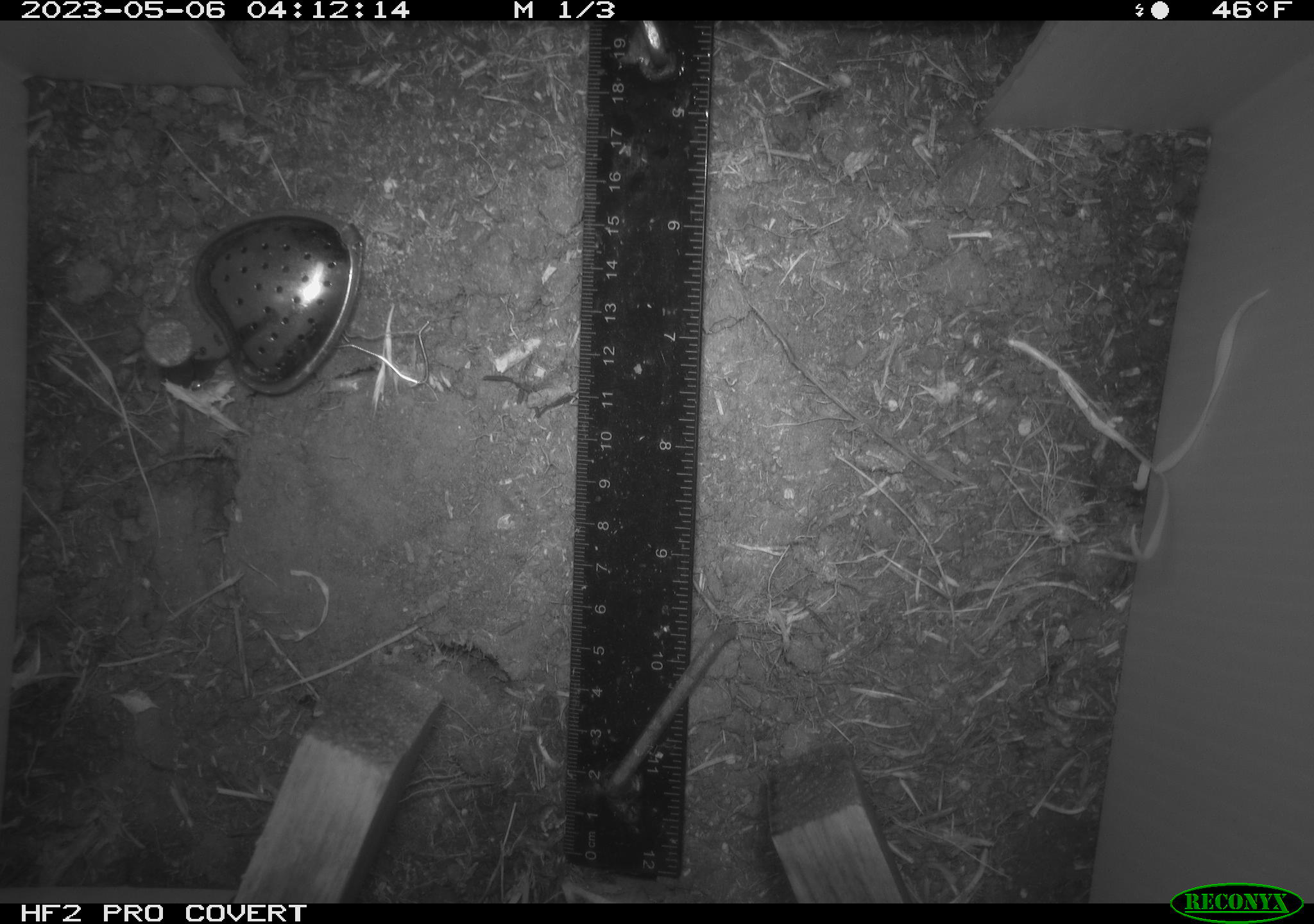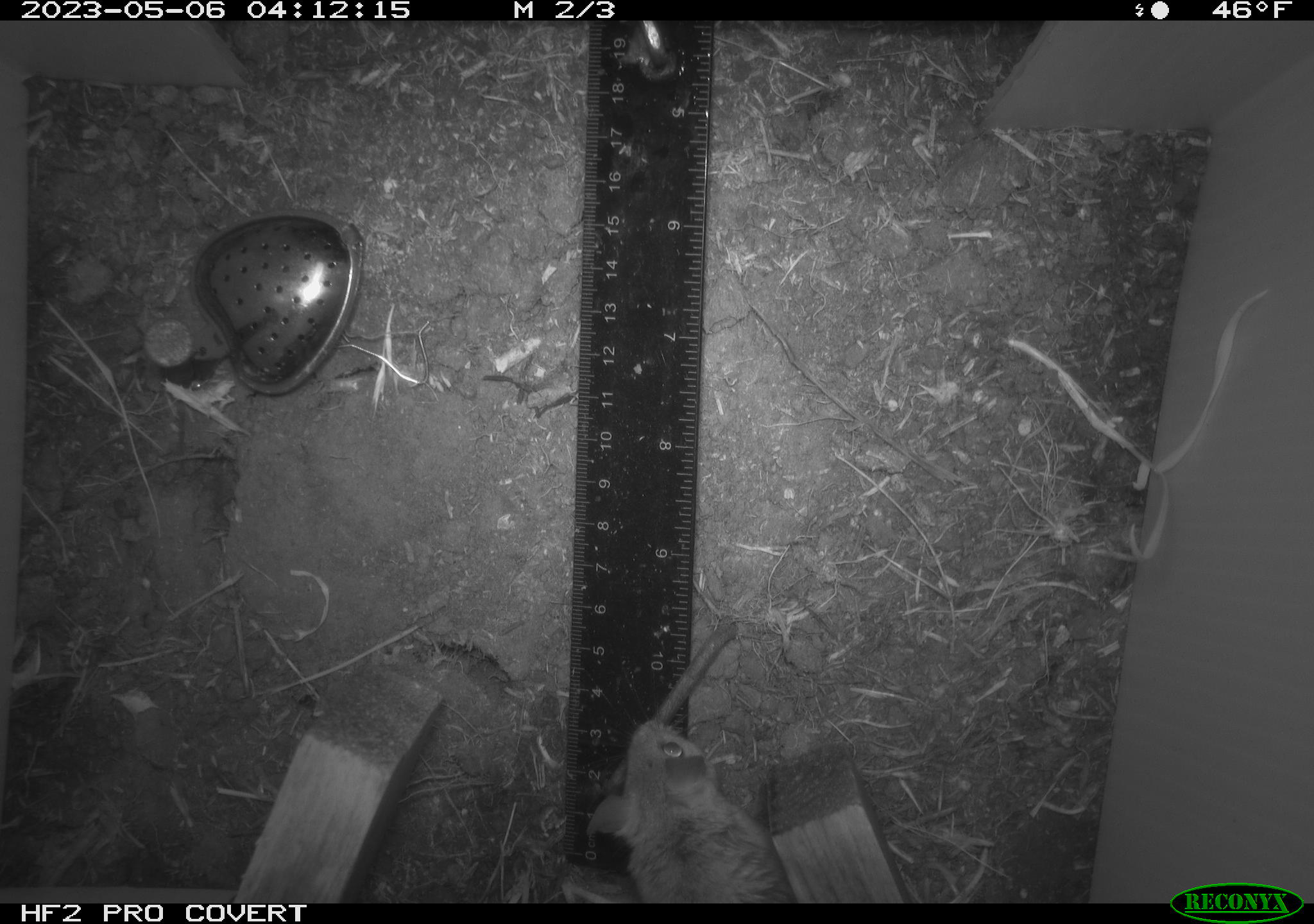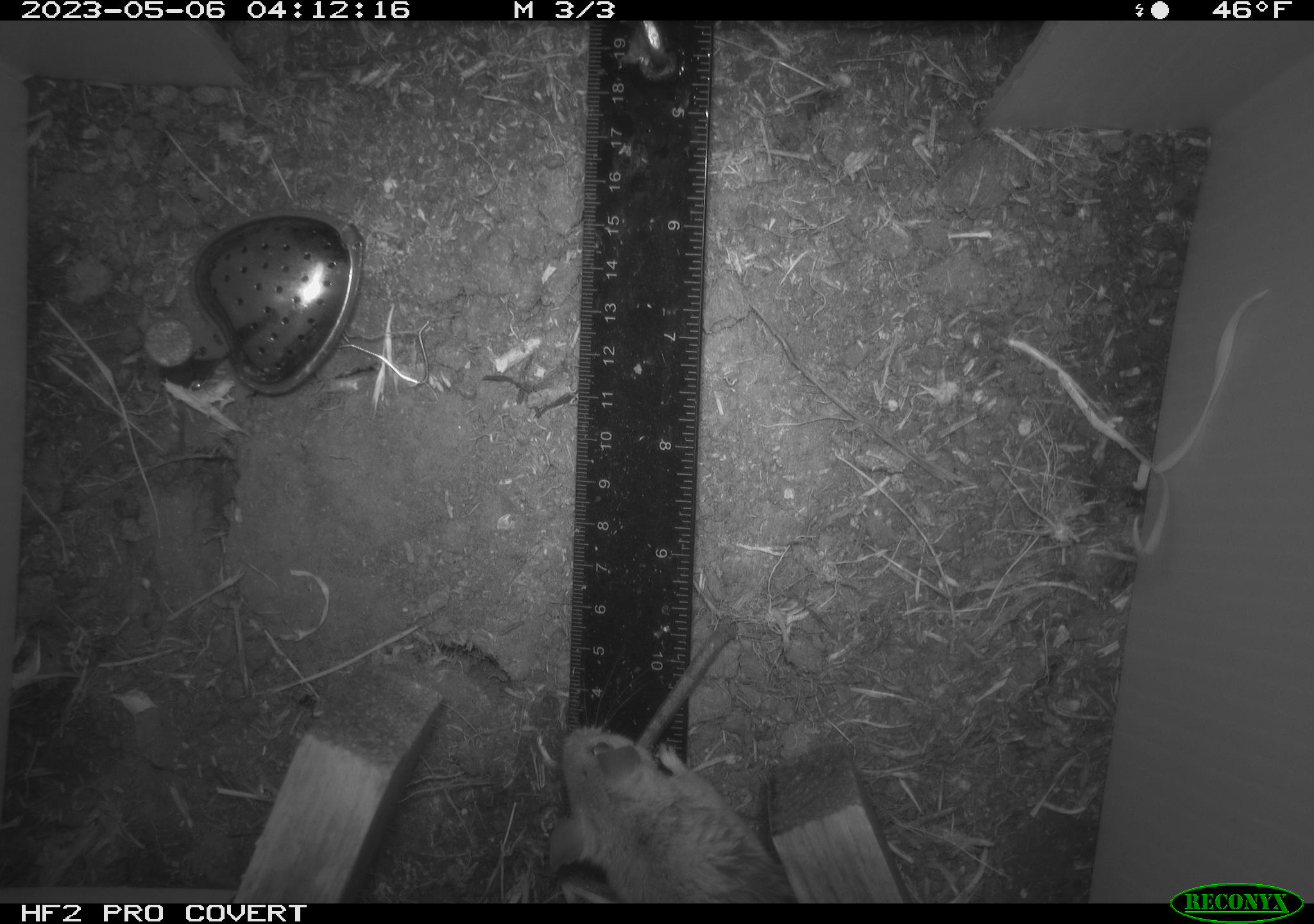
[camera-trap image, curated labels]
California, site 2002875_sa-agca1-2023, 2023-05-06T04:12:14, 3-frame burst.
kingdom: Animalia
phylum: Chordata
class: Mammalia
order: Rodentia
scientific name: Rodentia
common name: mouse species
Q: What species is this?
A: Mouse species (Rodentia).